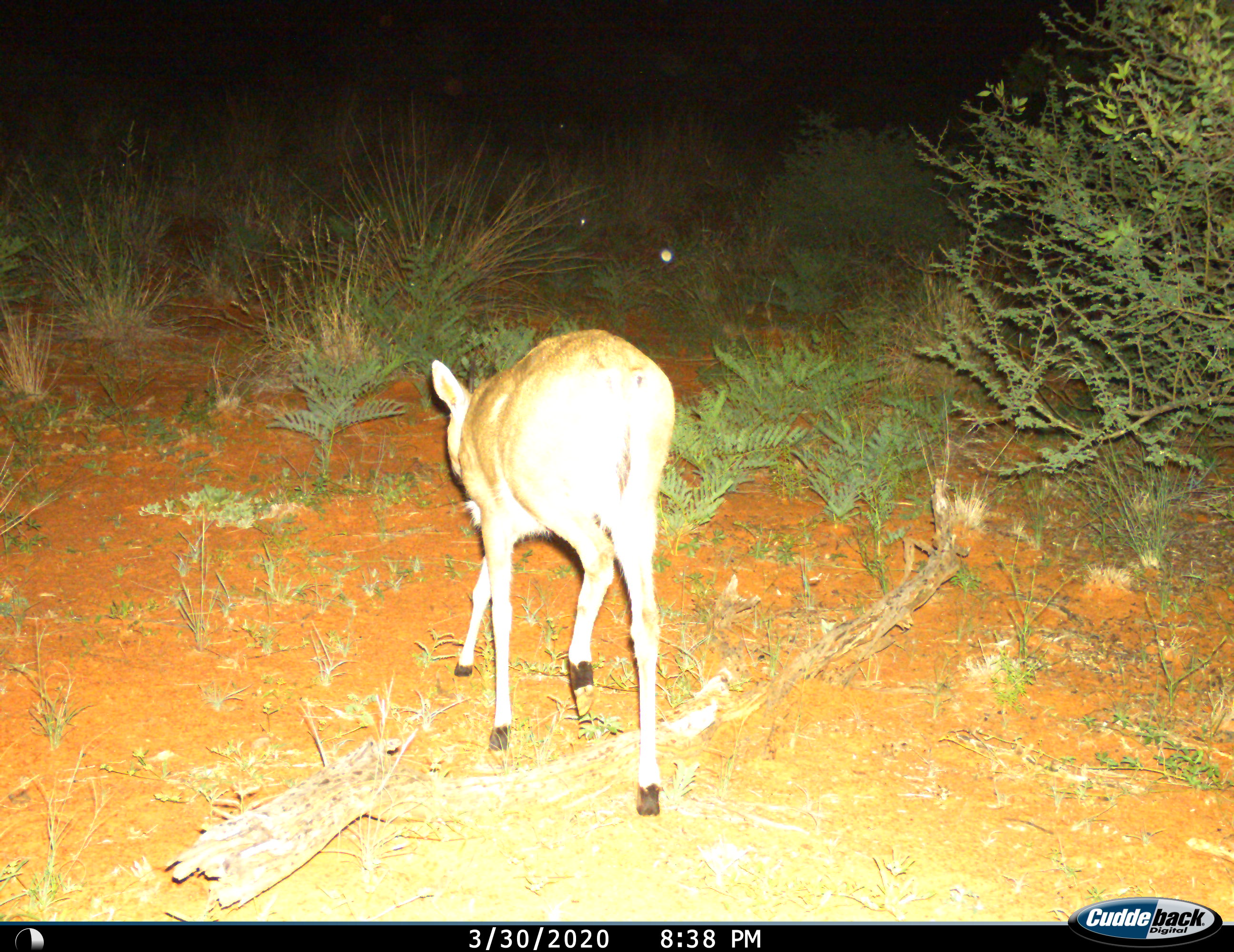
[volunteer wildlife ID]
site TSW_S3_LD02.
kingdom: Animalia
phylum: Chordata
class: Mammalia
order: Artiodactyla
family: Bovidae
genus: Sylvicapra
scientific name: Sylvicapra grimmia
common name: common duiker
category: duikercommongrey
Duikercommongrey (common duiker) (Sylvicapra grimmia), count 1. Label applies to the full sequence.